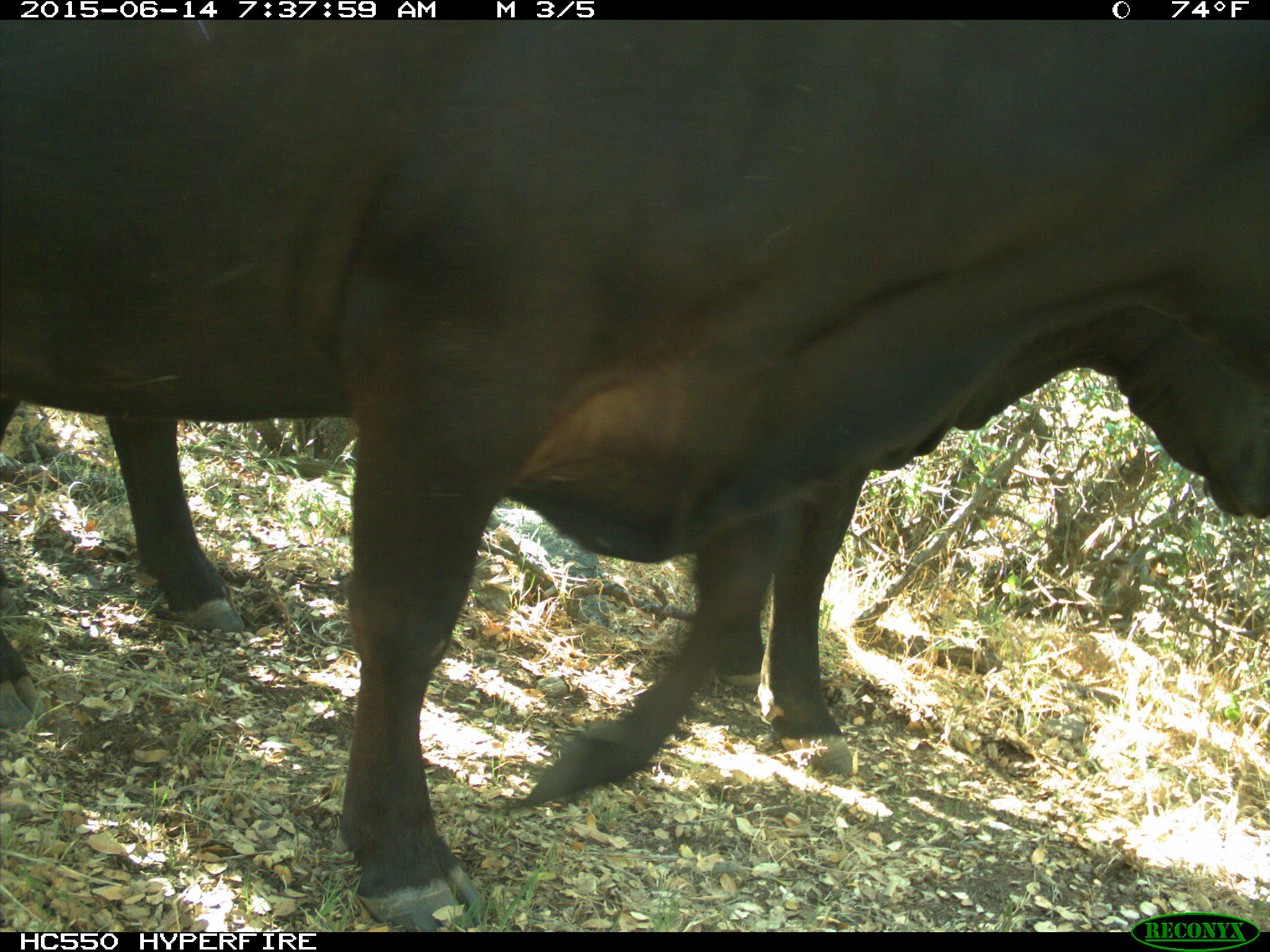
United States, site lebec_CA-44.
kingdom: Animalia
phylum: Chordata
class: Mammalia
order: Artiodactyla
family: Bovidae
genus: Bos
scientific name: Bos taurus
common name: domestic cow